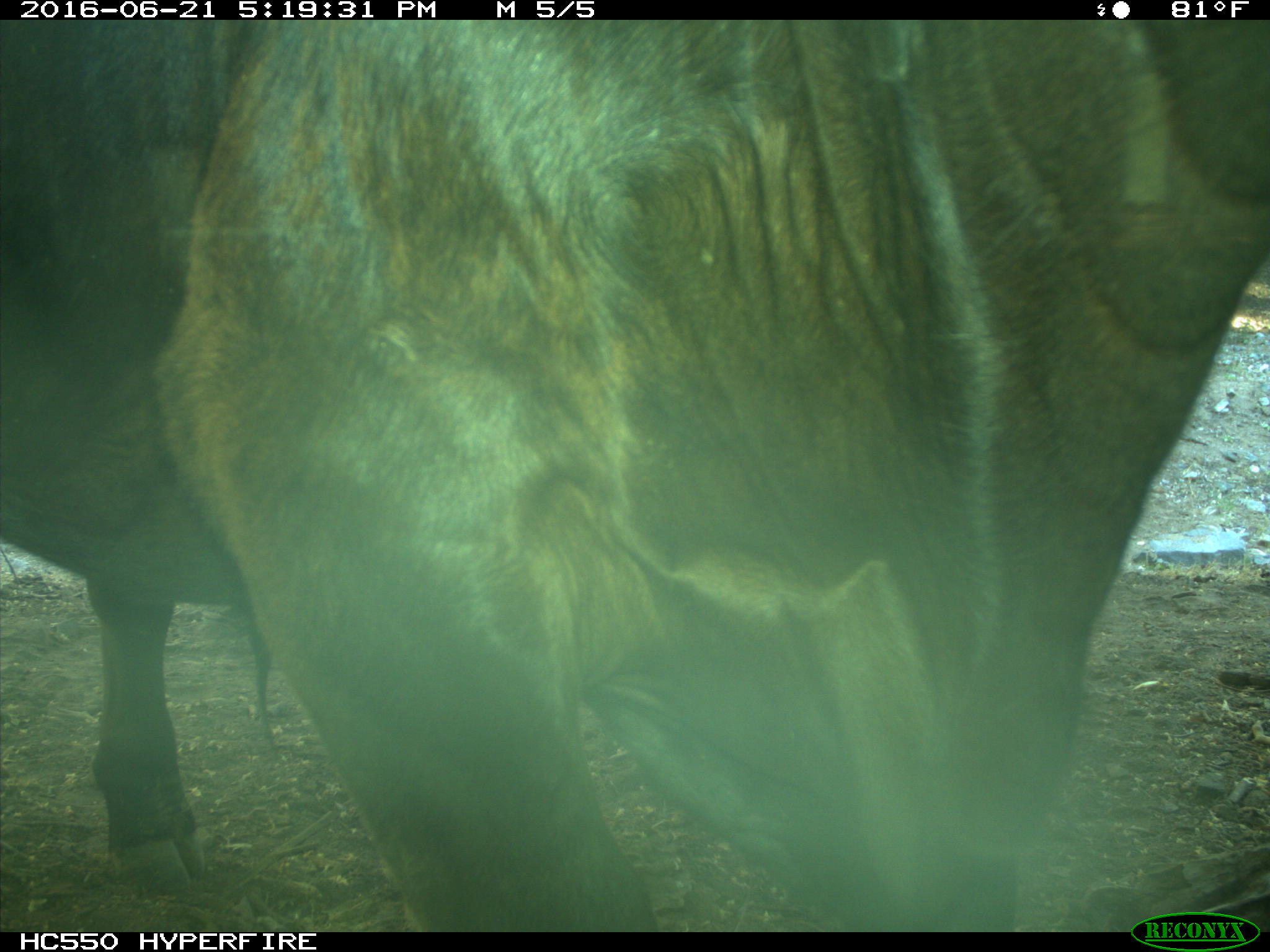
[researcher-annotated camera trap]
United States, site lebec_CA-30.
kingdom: Animalia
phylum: Chordata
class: Mammalia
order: Artiodactyla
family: Bovidae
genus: Bos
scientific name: Bos taurus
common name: domestic cow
Bos taurus (domestic cow).